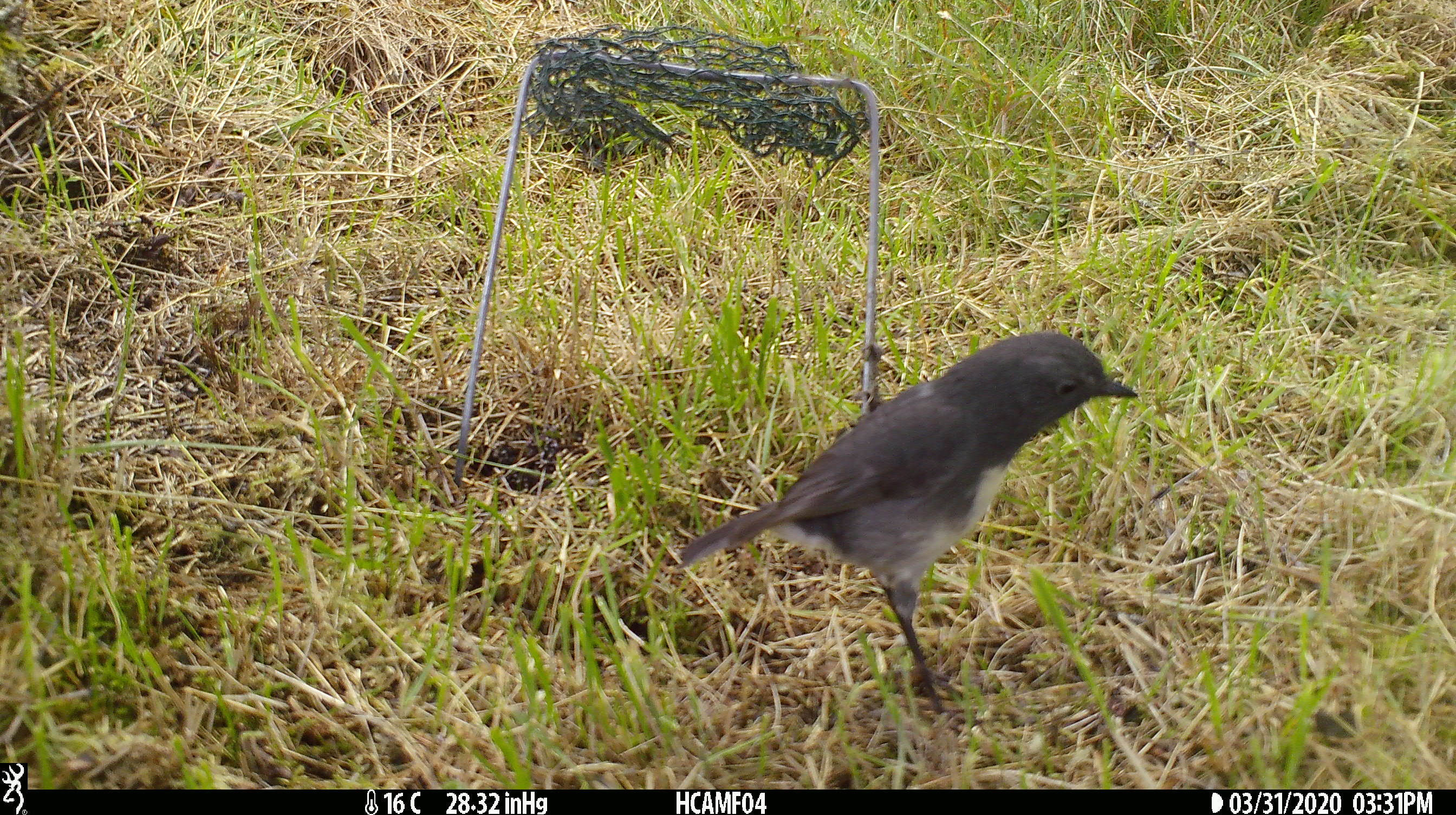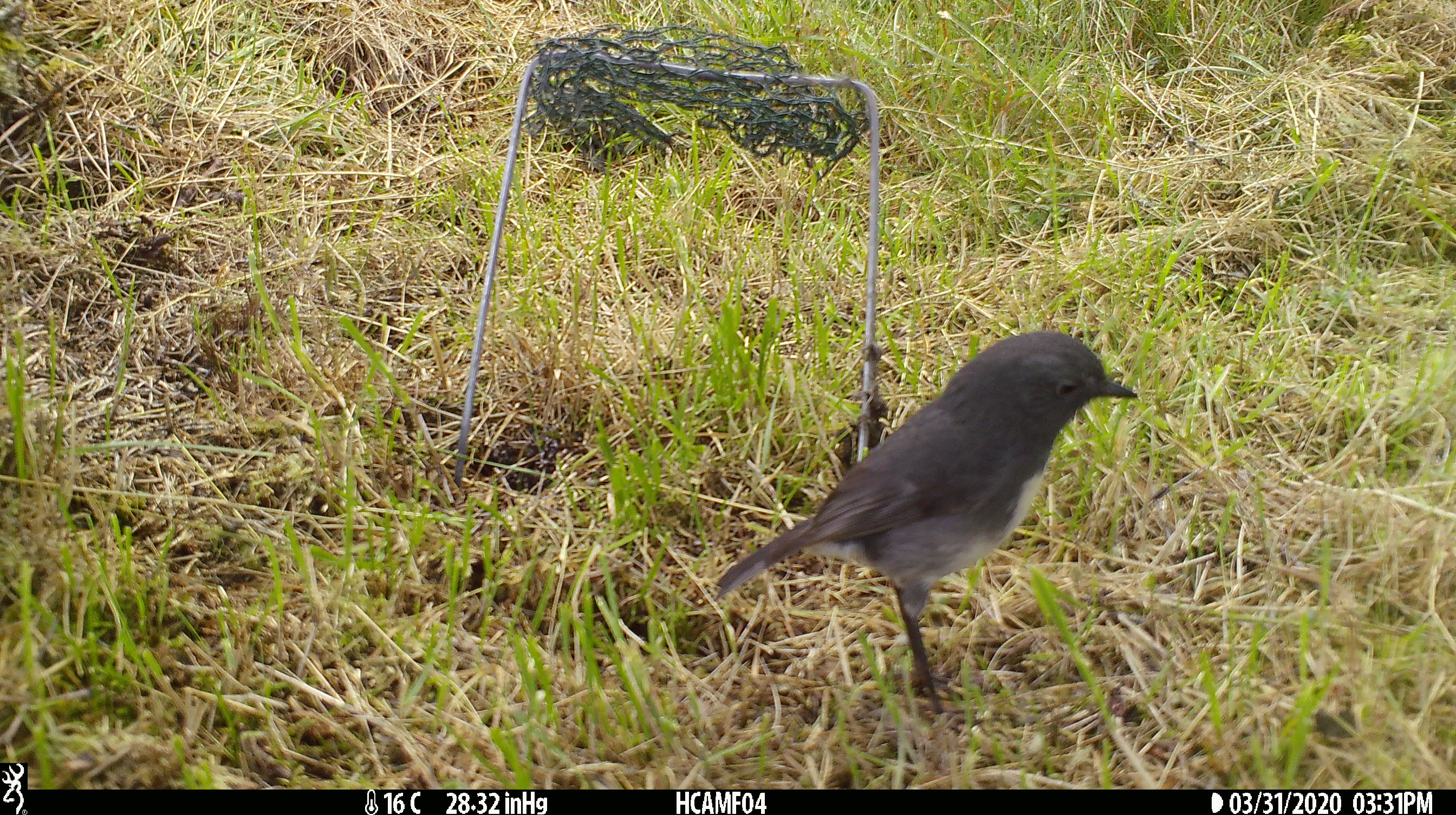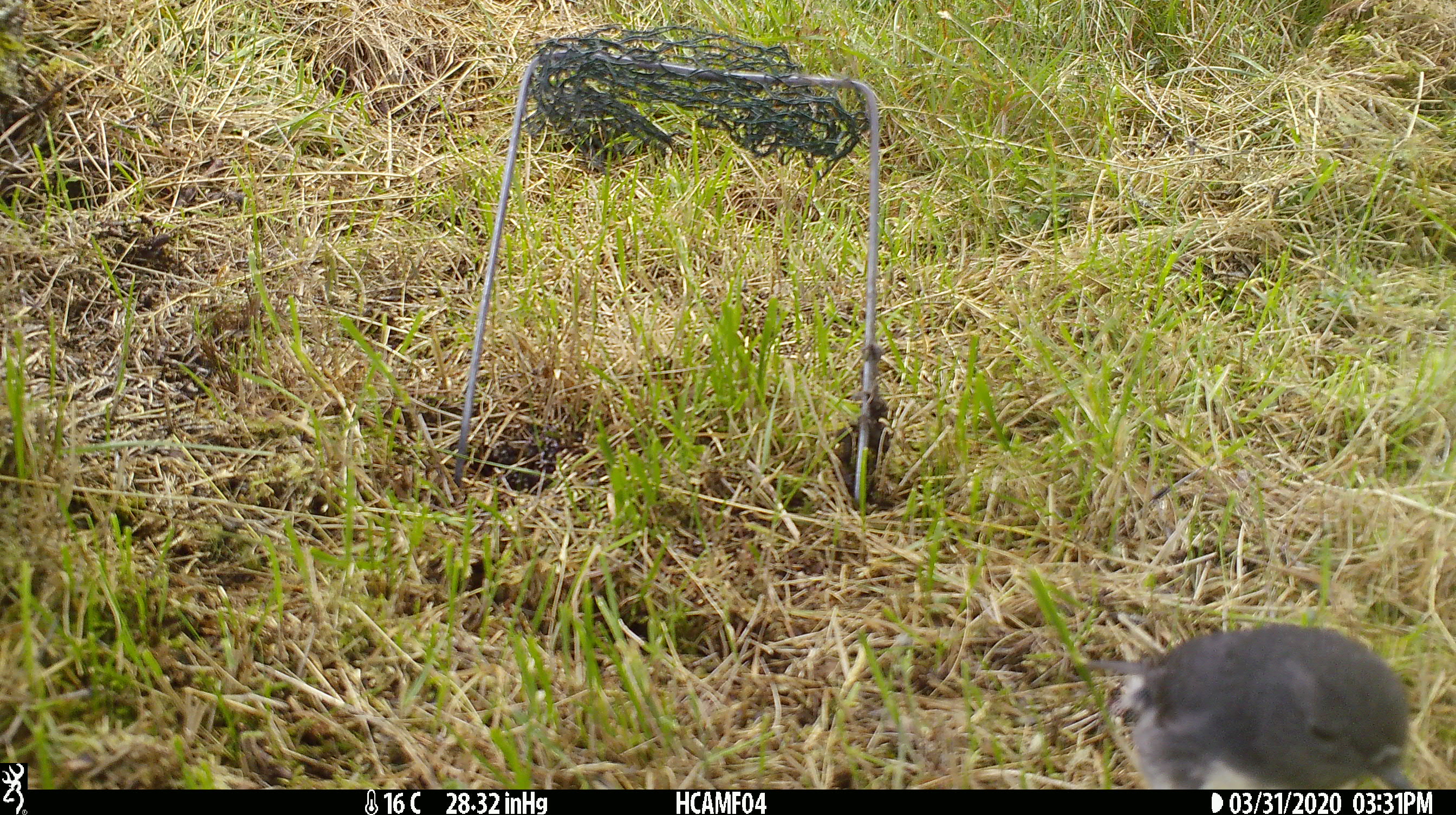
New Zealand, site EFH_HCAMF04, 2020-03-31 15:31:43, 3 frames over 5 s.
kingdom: Animalia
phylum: Chordata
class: Aves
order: Passeriformes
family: Petroicidae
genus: Petroica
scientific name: Petroica australis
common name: new zealand robin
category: robin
Robin (new zealand robin) (Petroica australis).